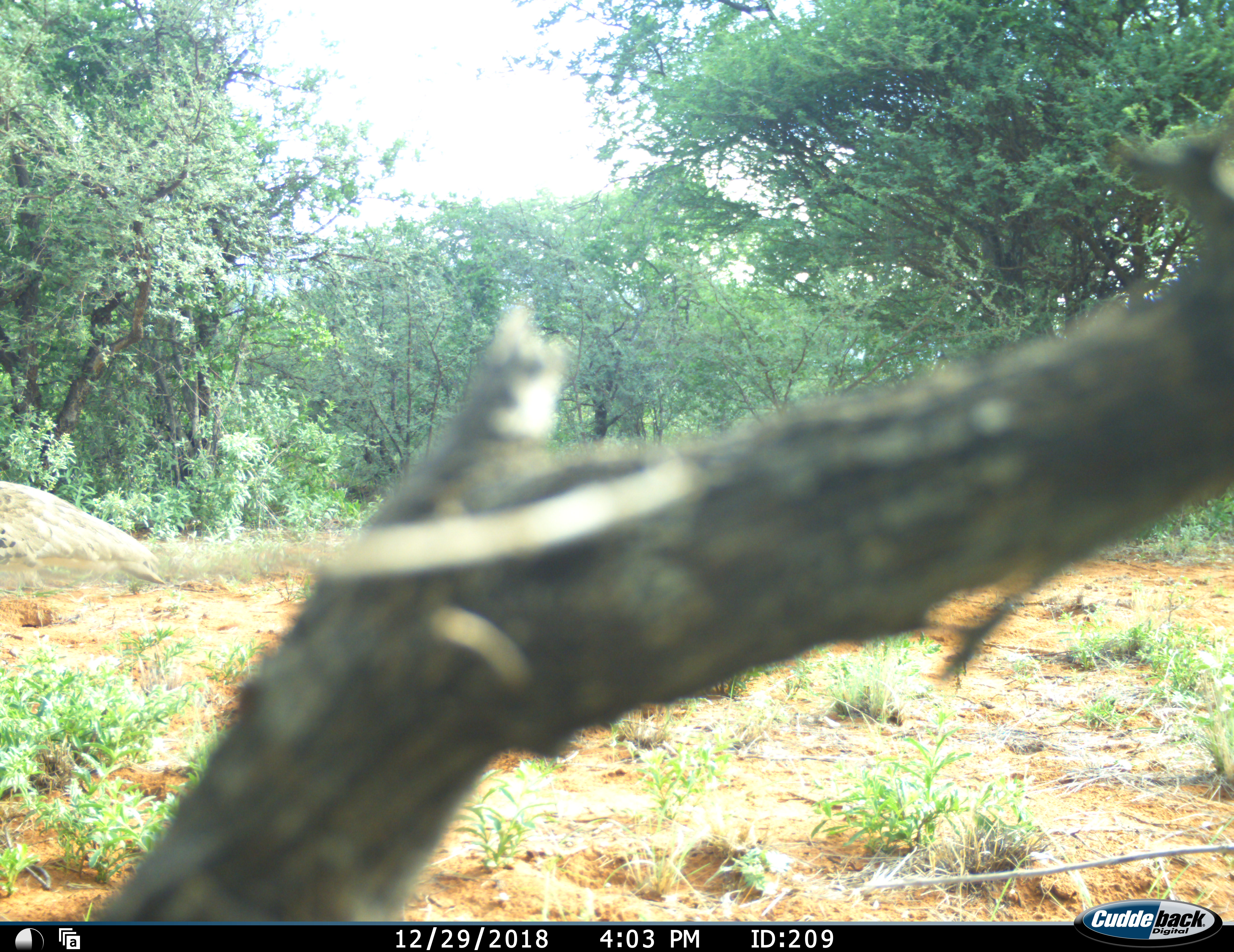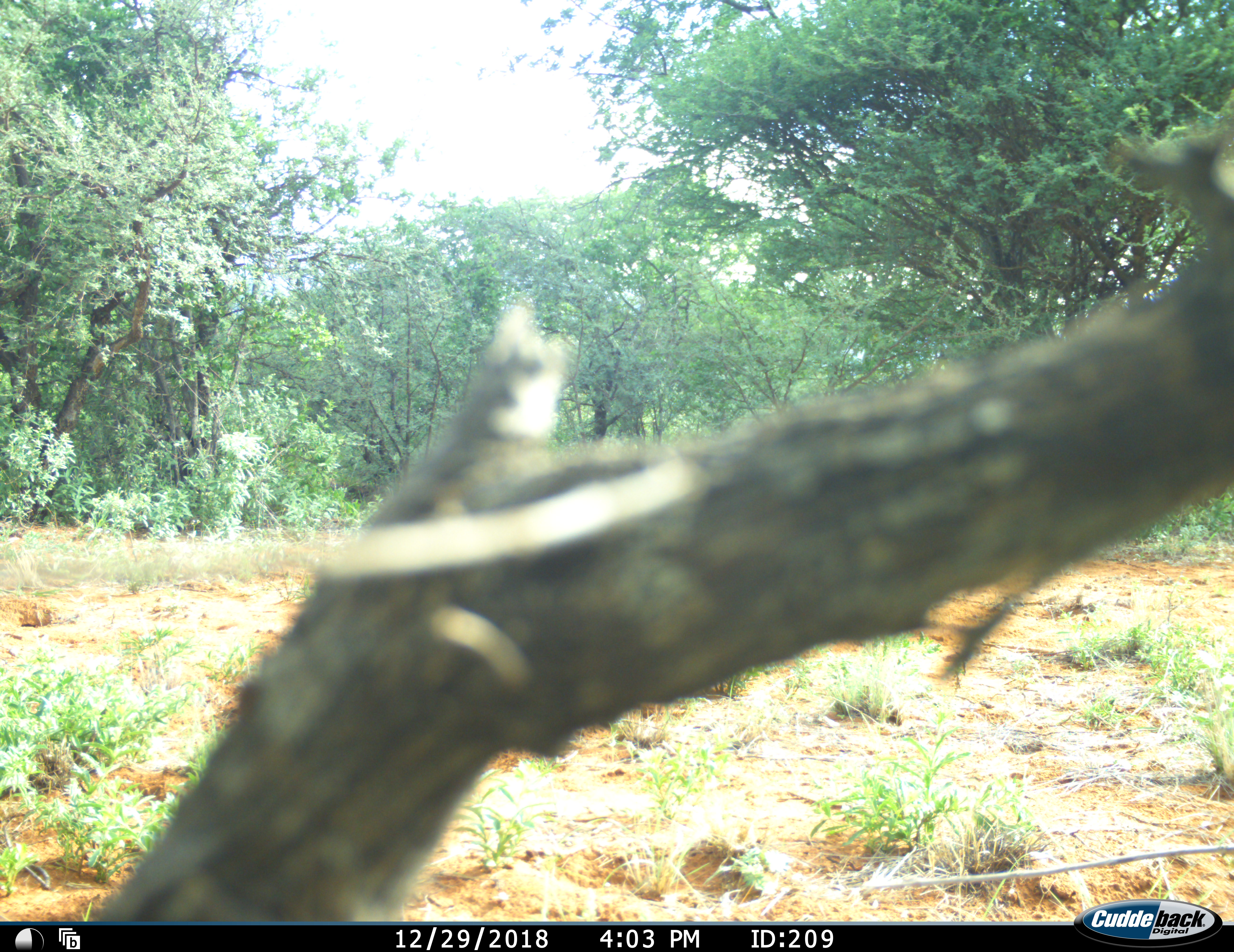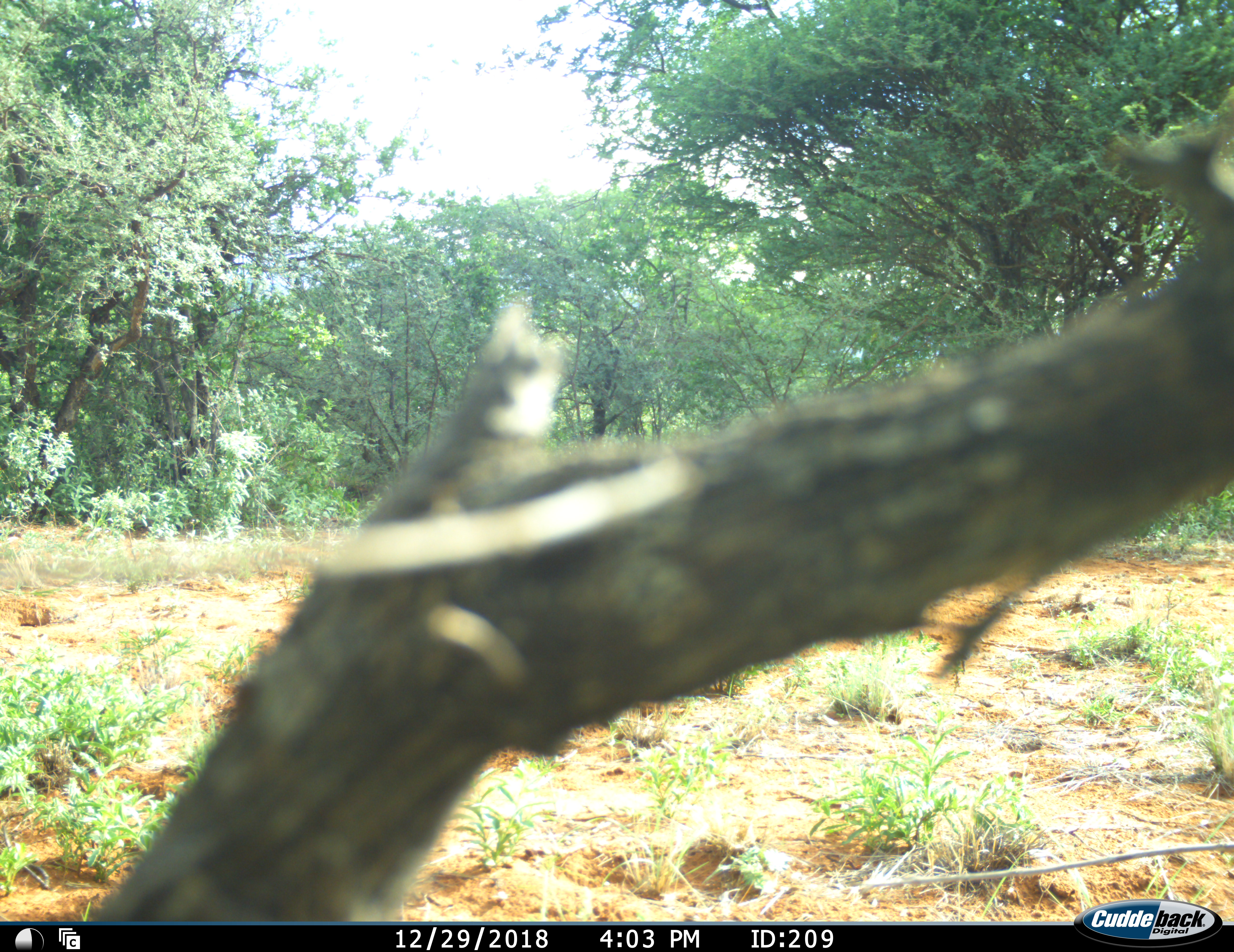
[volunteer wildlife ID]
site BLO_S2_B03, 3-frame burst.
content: unidentified animal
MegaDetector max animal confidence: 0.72